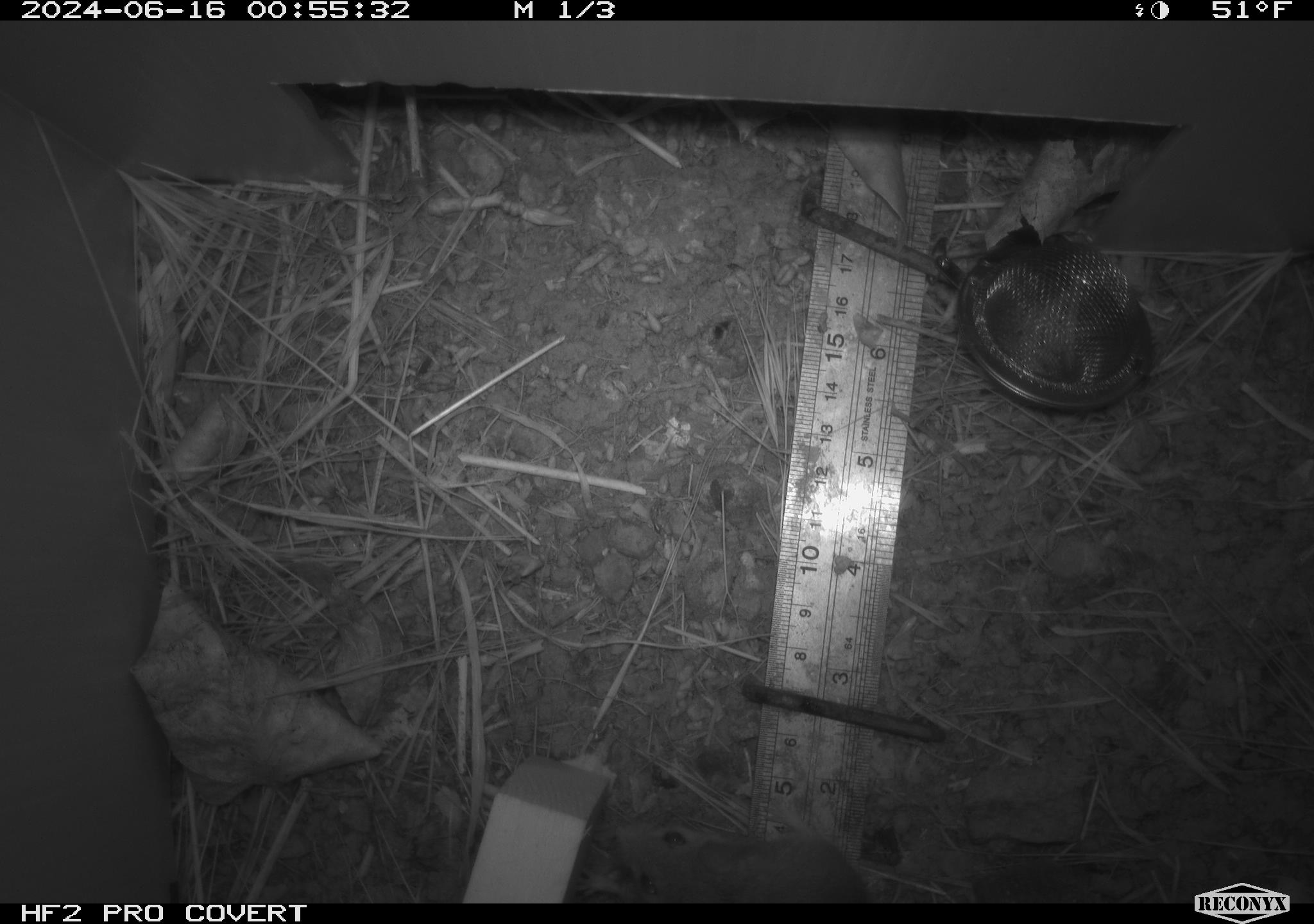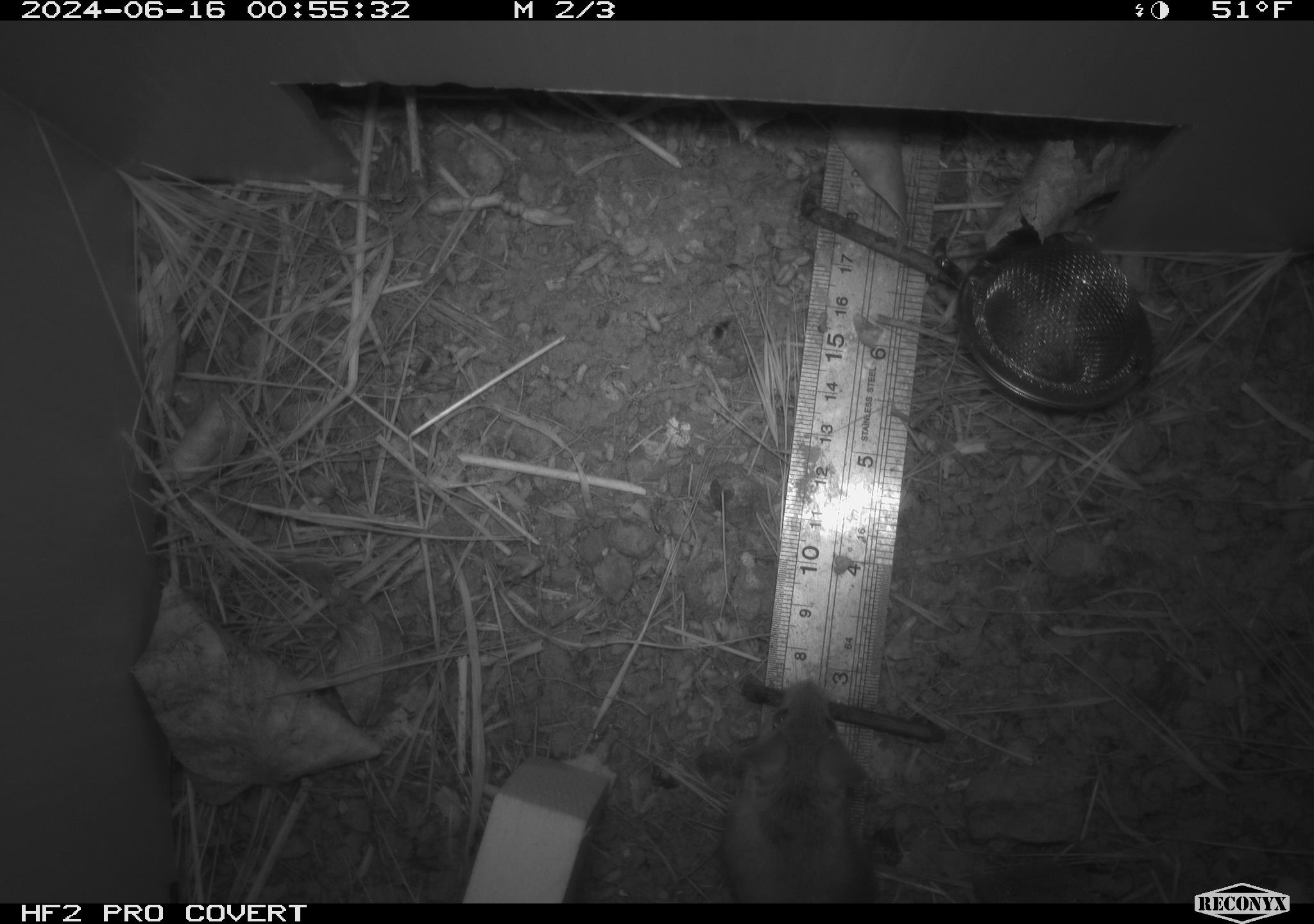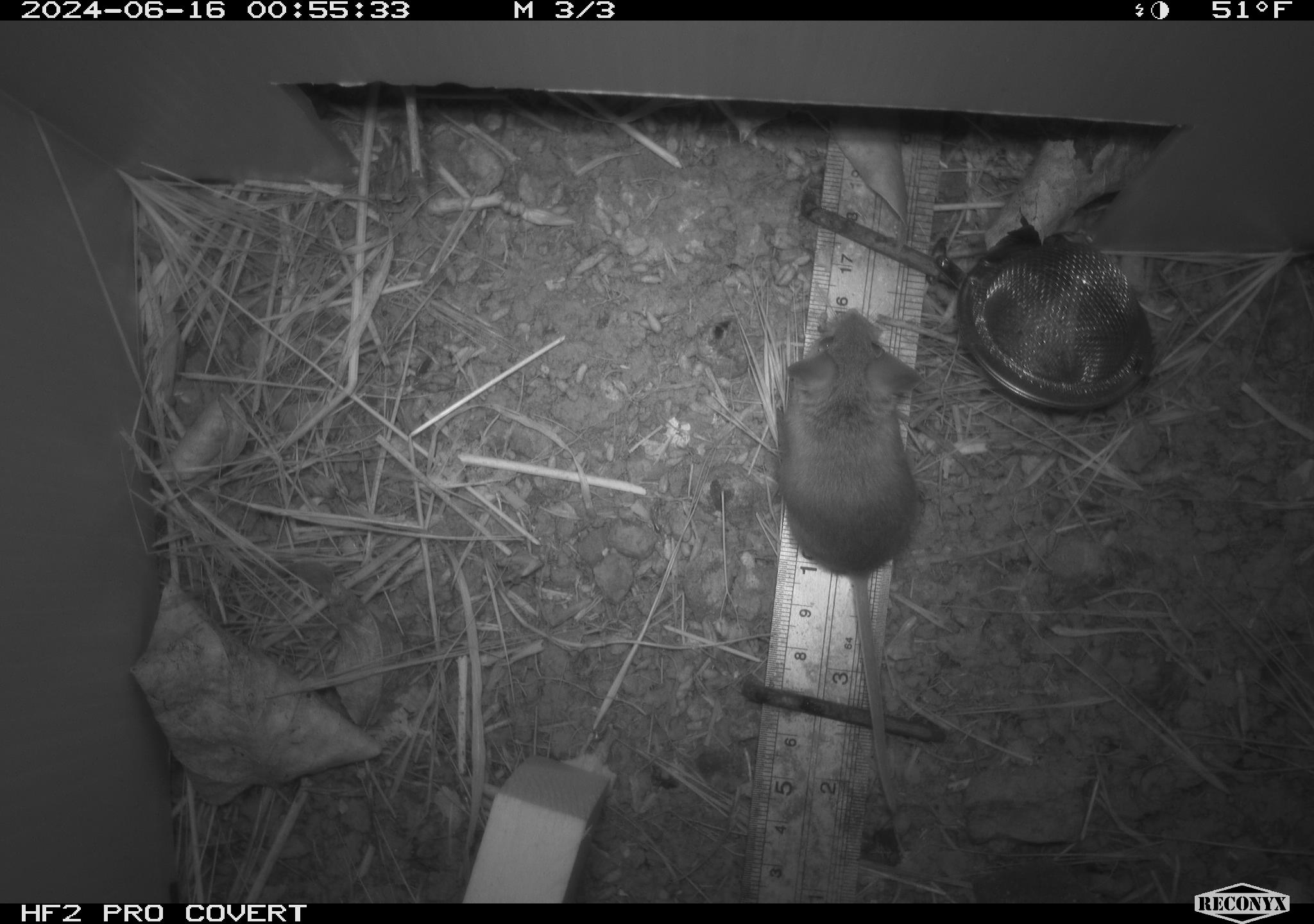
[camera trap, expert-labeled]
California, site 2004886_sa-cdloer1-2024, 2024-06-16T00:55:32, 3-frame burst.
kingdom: Animalia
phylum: Chordata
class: Mammalia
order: Rodentia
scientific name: Rodentia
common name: mouse species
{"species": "mouse species (Rodentia)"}